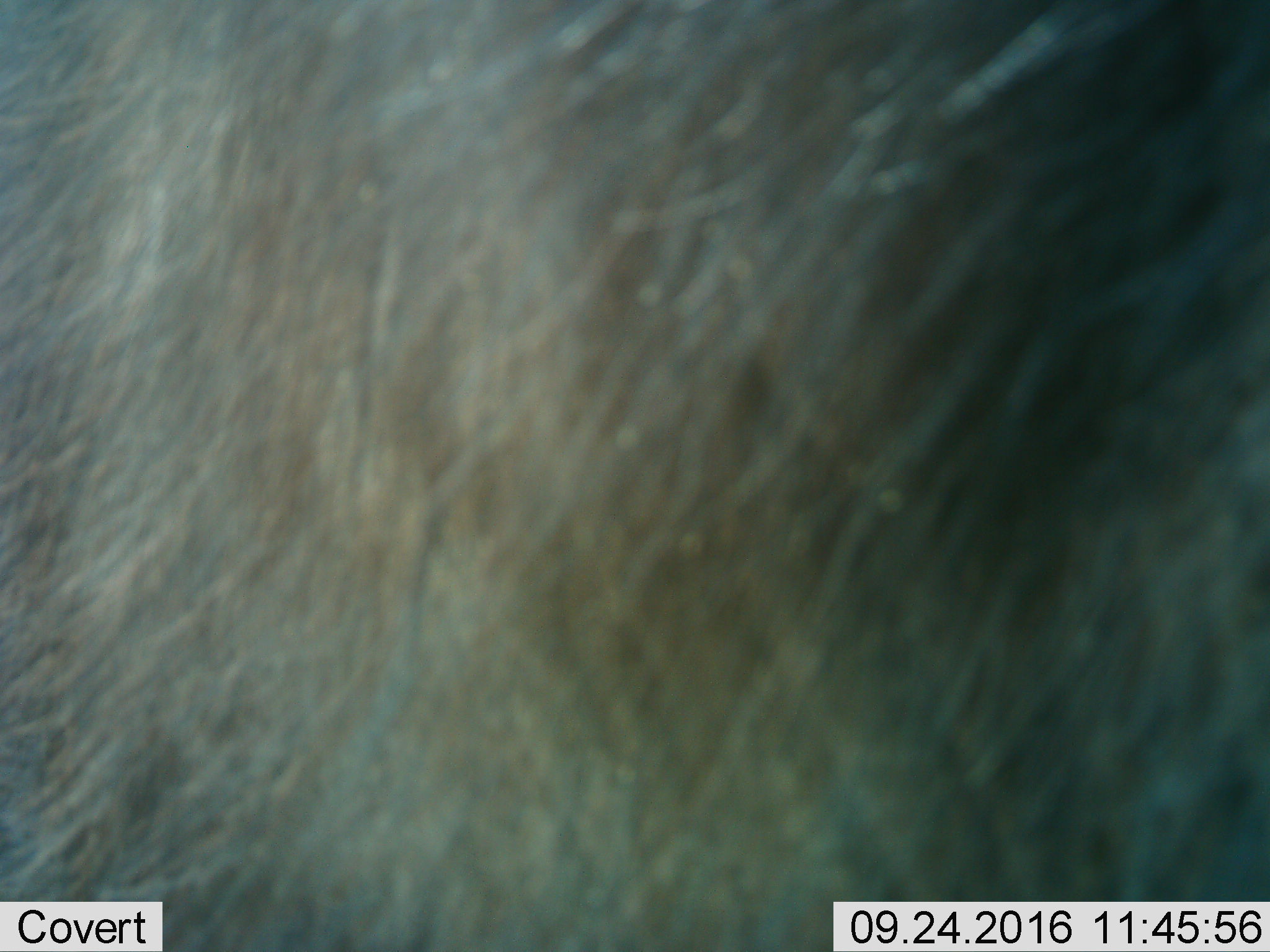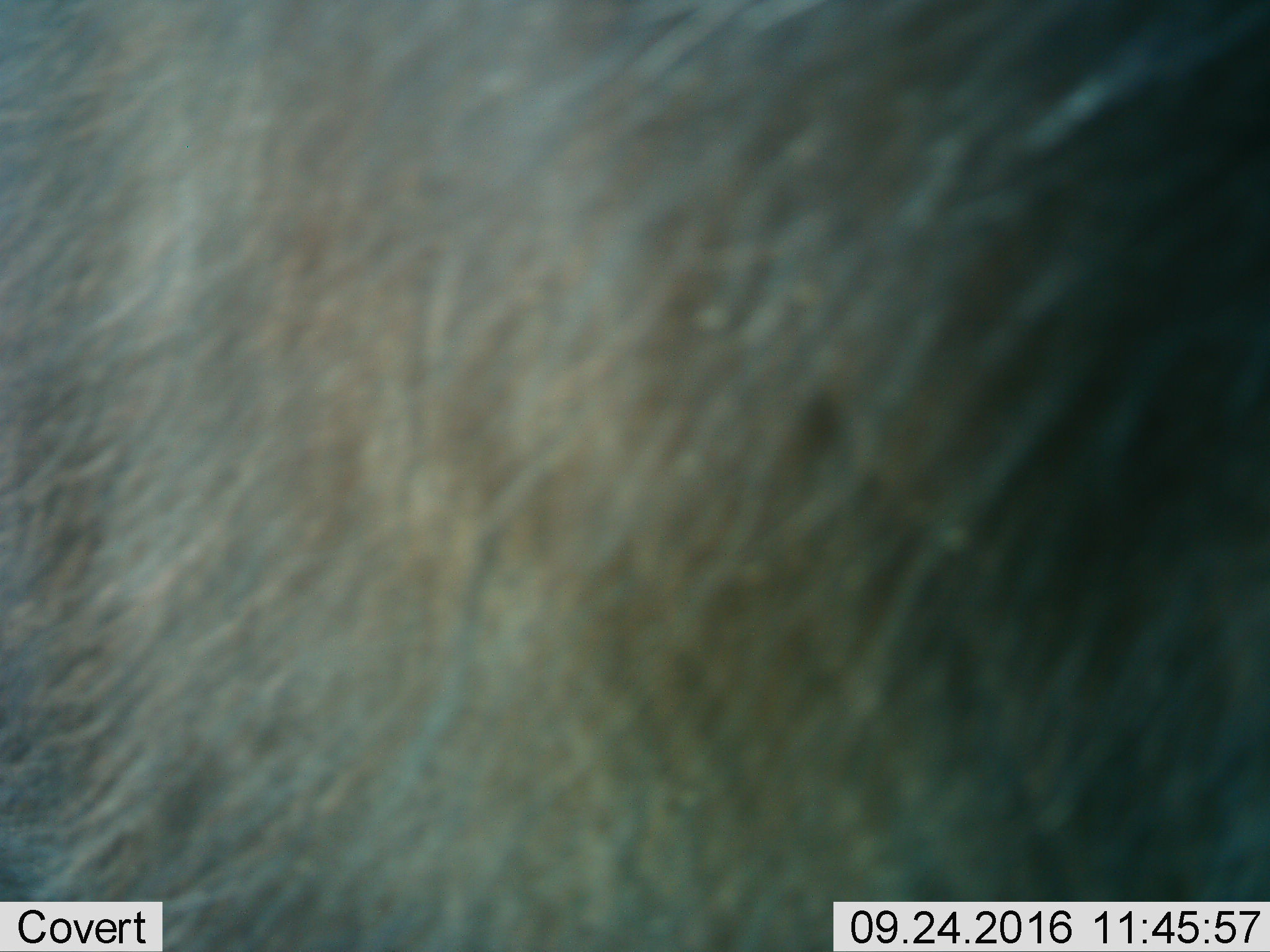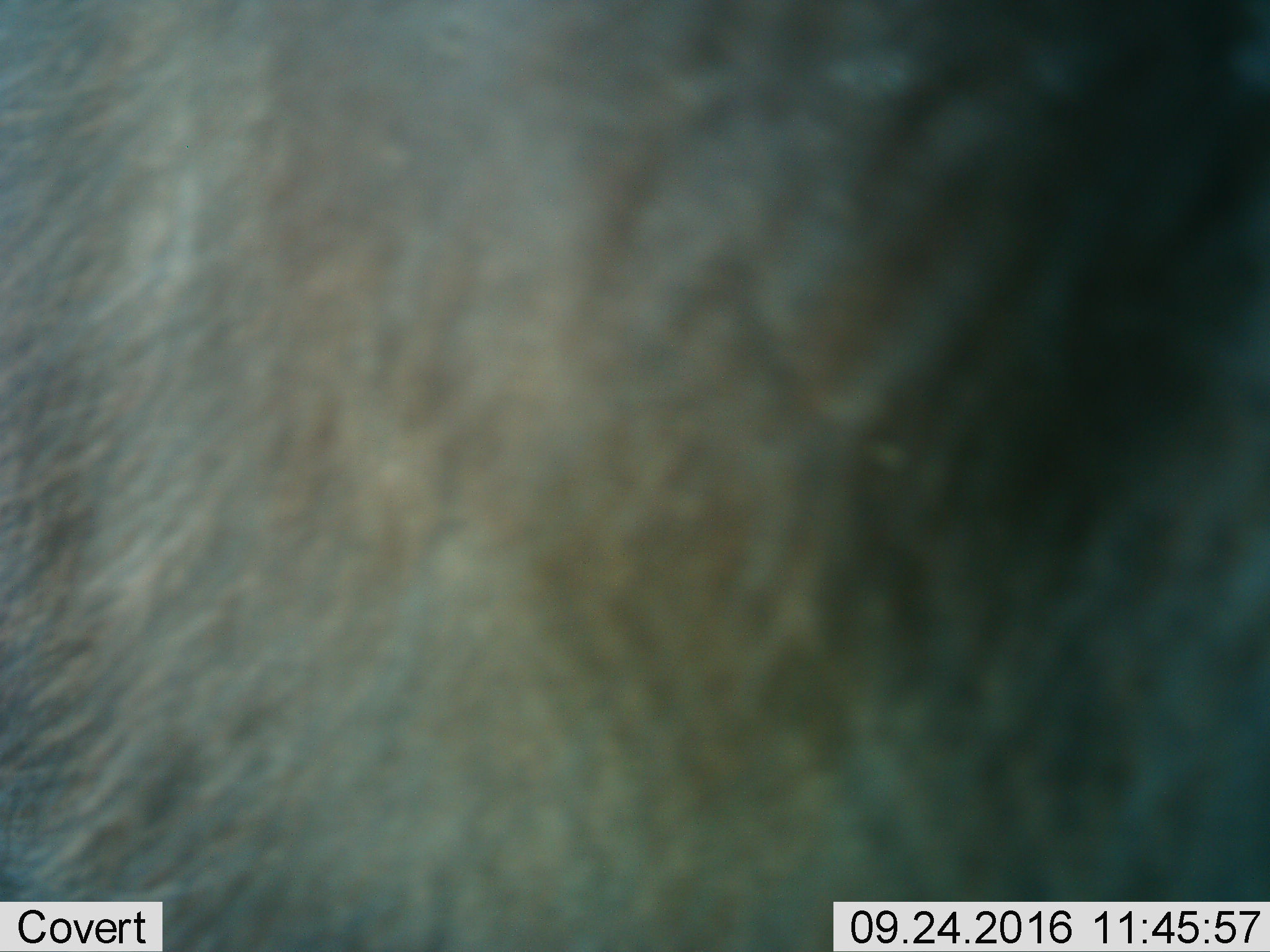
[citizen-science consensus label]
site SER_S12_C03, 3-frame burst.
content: unidentified animal